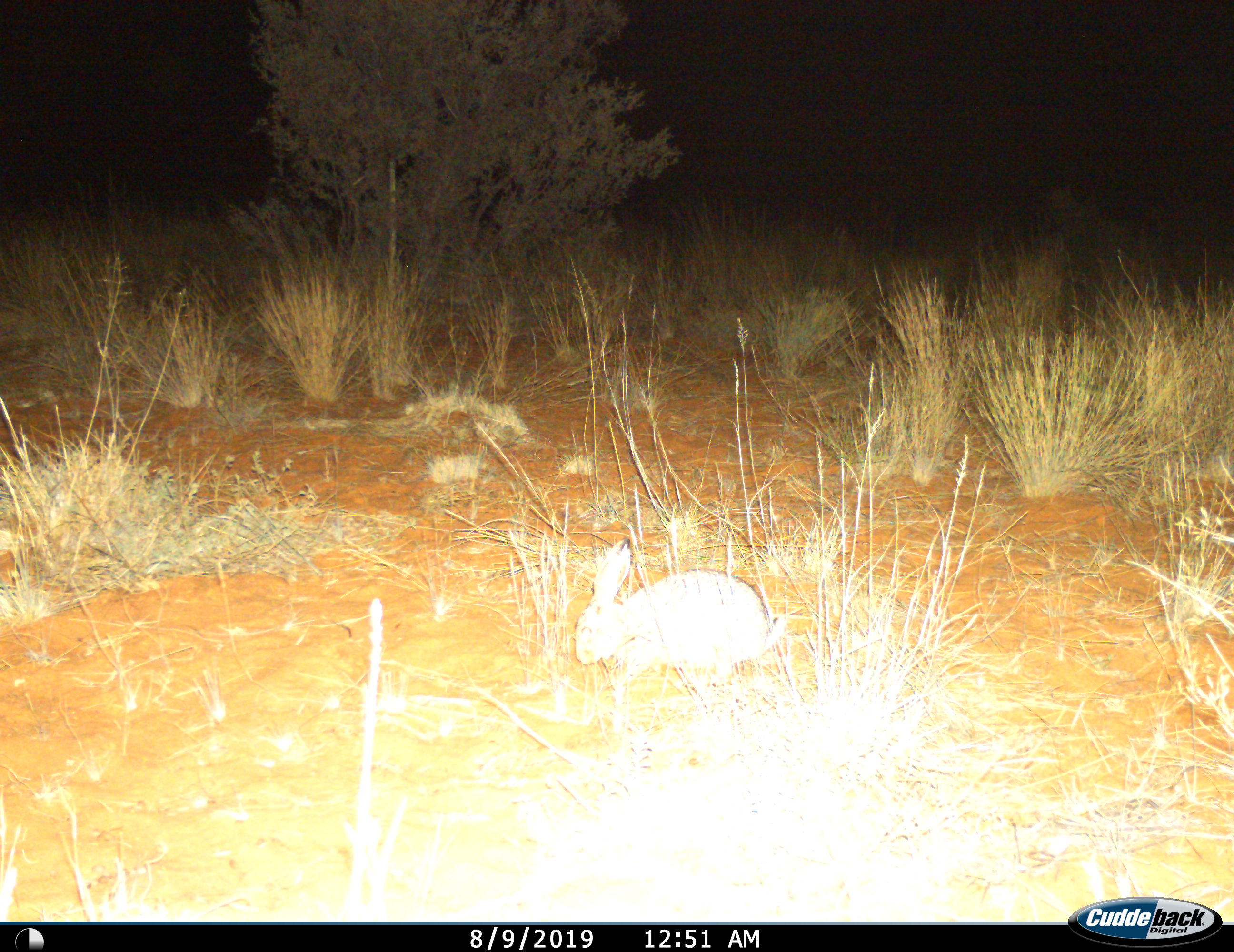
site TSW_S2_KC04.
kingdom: Animalia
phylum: Chordata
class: Mammalia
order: Lagomorpha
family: Leporidae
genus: Lepus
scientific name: Lepus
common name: hare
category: hareunknown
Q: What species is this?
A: Hareunknown (hare) (Lepus).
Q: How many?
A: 1.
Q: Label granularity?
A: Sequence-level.